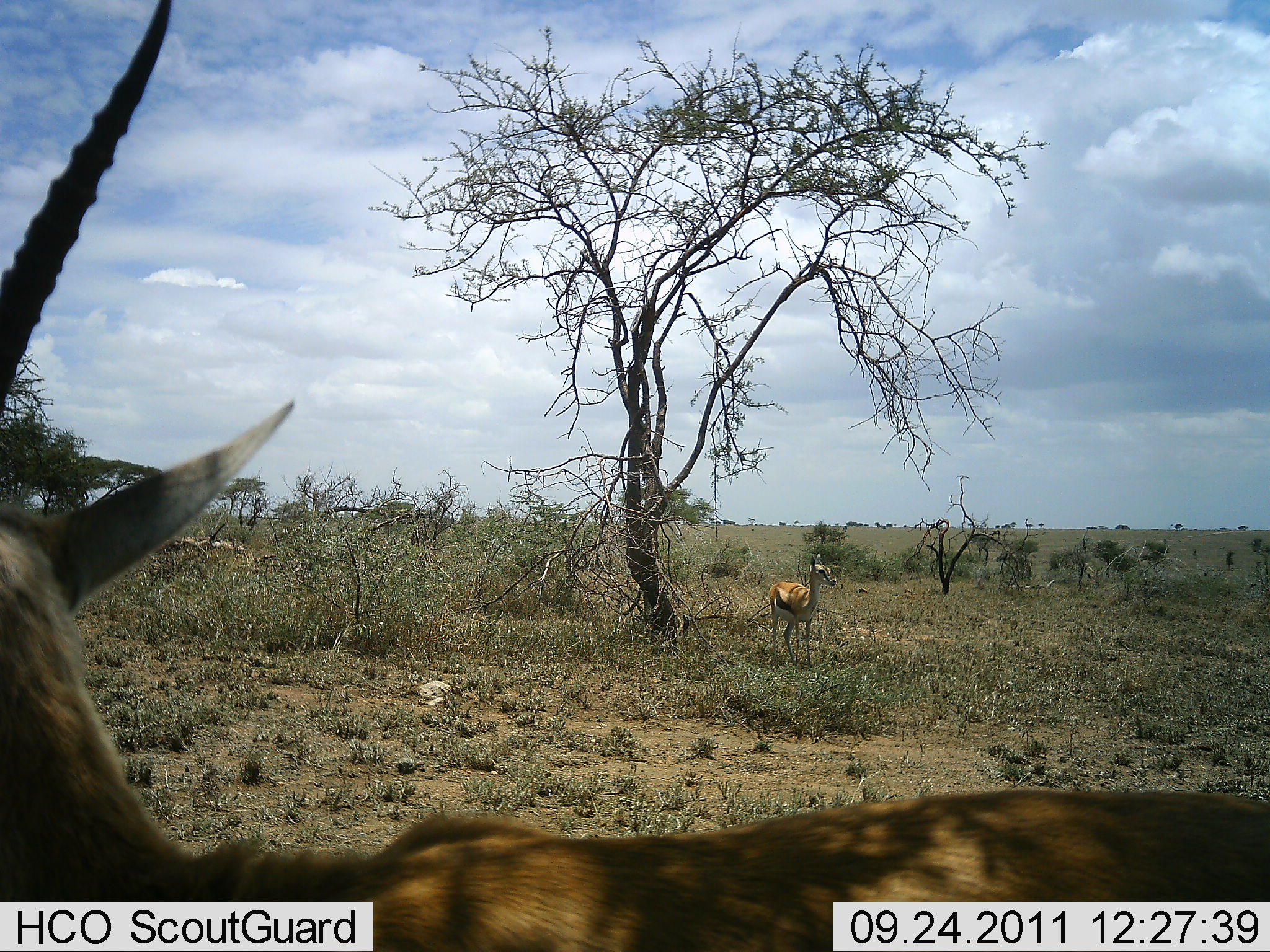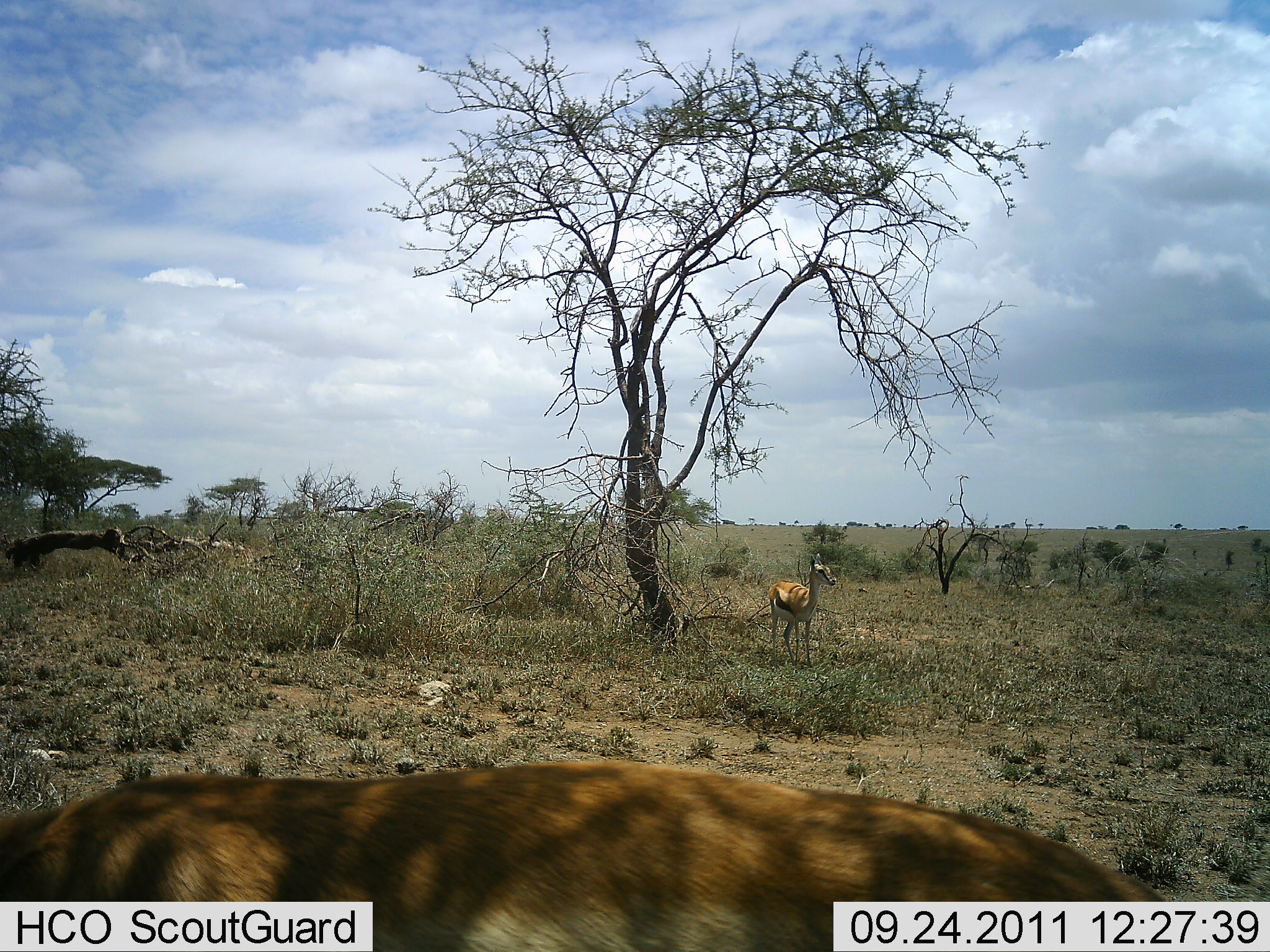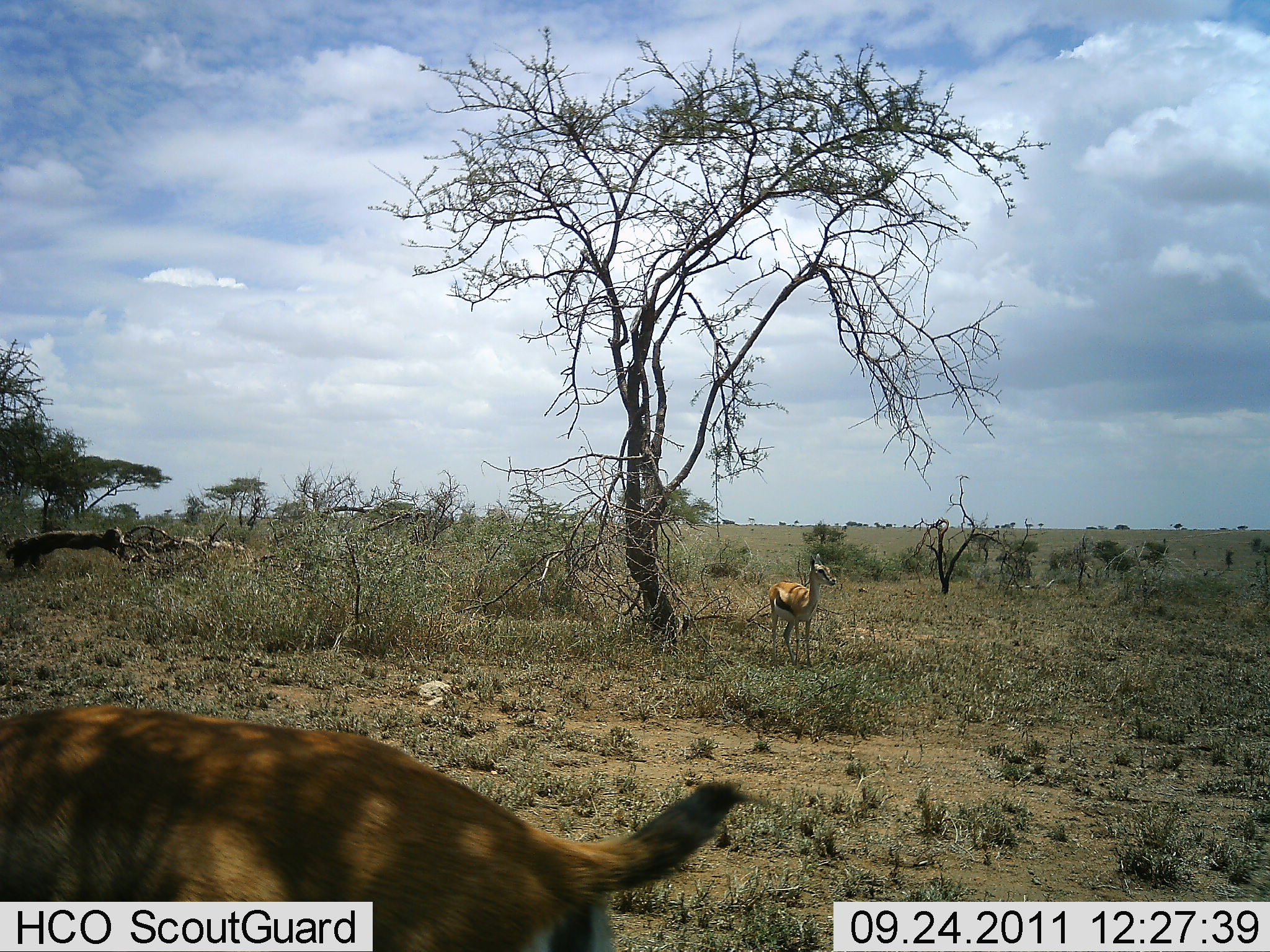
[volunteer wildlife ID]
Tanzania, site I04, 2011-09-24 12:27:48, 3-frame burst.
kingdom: Animalia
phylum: Chordata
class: Mammalia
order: Artiodactyla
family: Bovidae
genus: Eudorcas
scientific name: Eudorcas thomsonii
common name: thomson's gazelle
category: gazellethomsons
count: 2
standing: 88%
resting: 6%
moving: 53%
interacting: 0%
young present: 0%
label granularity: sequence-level